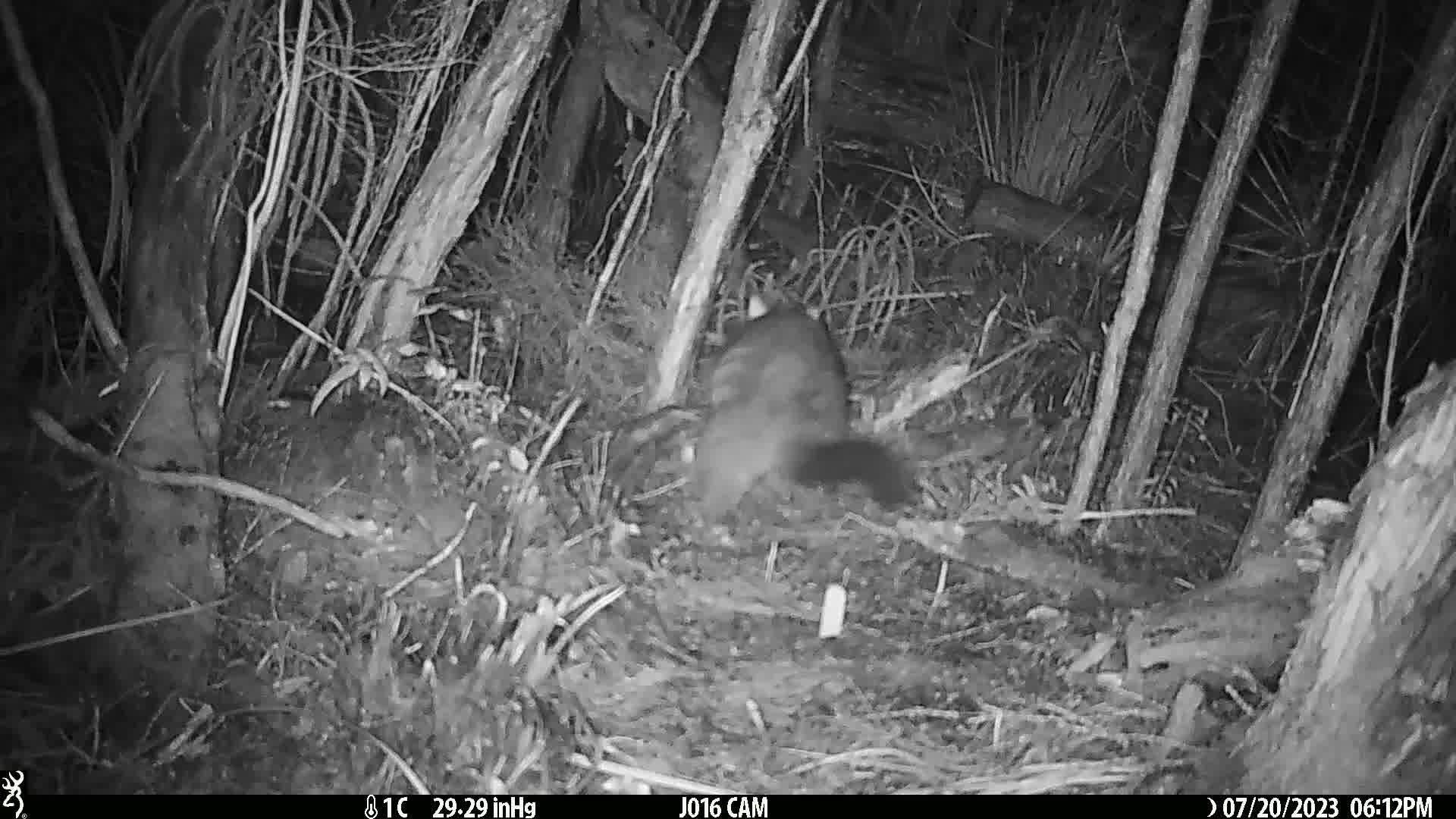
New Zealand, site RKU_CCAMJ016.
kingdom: Animalia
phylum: Chordata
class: Mammalia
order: Diprotodontia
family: Phalangeridae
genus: Trichosurus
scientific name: Trichosurus vulpecula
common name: common brushtail possum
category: possum